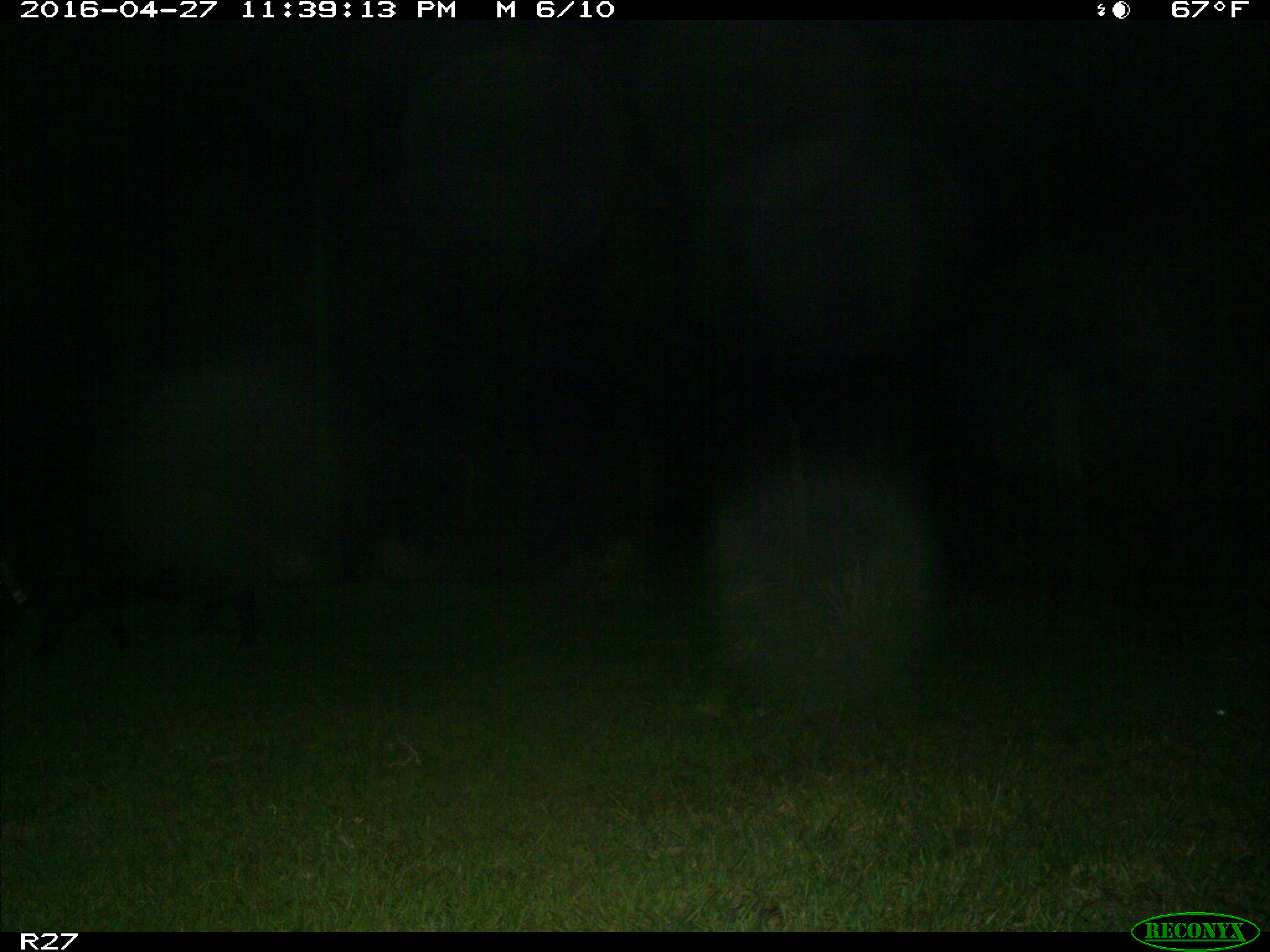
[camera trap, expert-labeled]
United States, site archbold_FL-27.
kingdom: Animalia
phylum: Chordata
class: Mammalia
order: Artiodactyla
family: Suidae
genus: Sus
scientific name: Sus scrofa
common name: wild boar